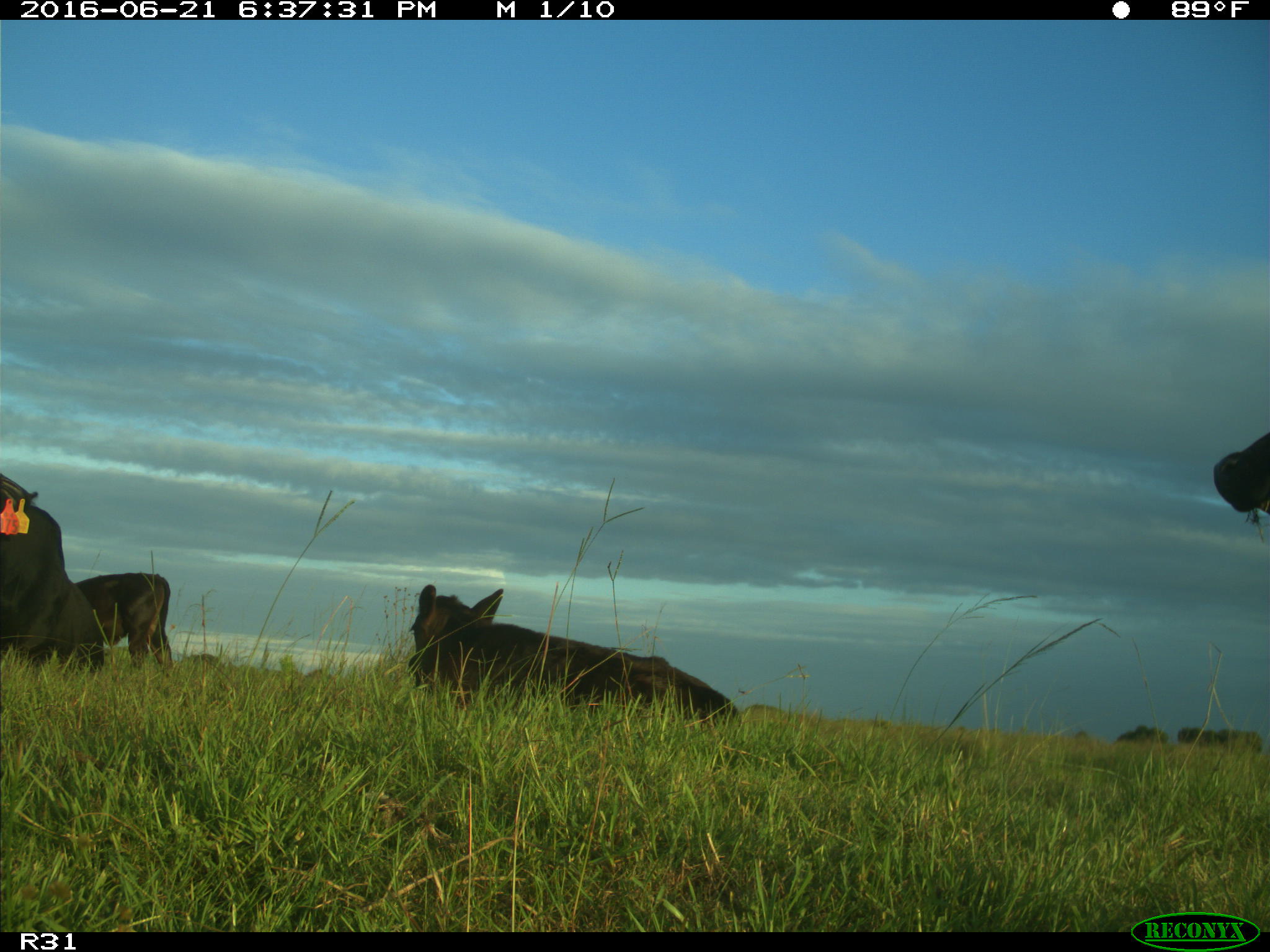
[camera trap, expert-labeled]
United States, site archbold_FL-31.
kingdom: Animalia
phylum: Chordata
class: Mammalia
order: Artiodactyla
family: Bovidae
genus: Bos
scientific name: Bos taurus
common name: domestic cow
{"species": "Bos taurus (domestic cow)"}